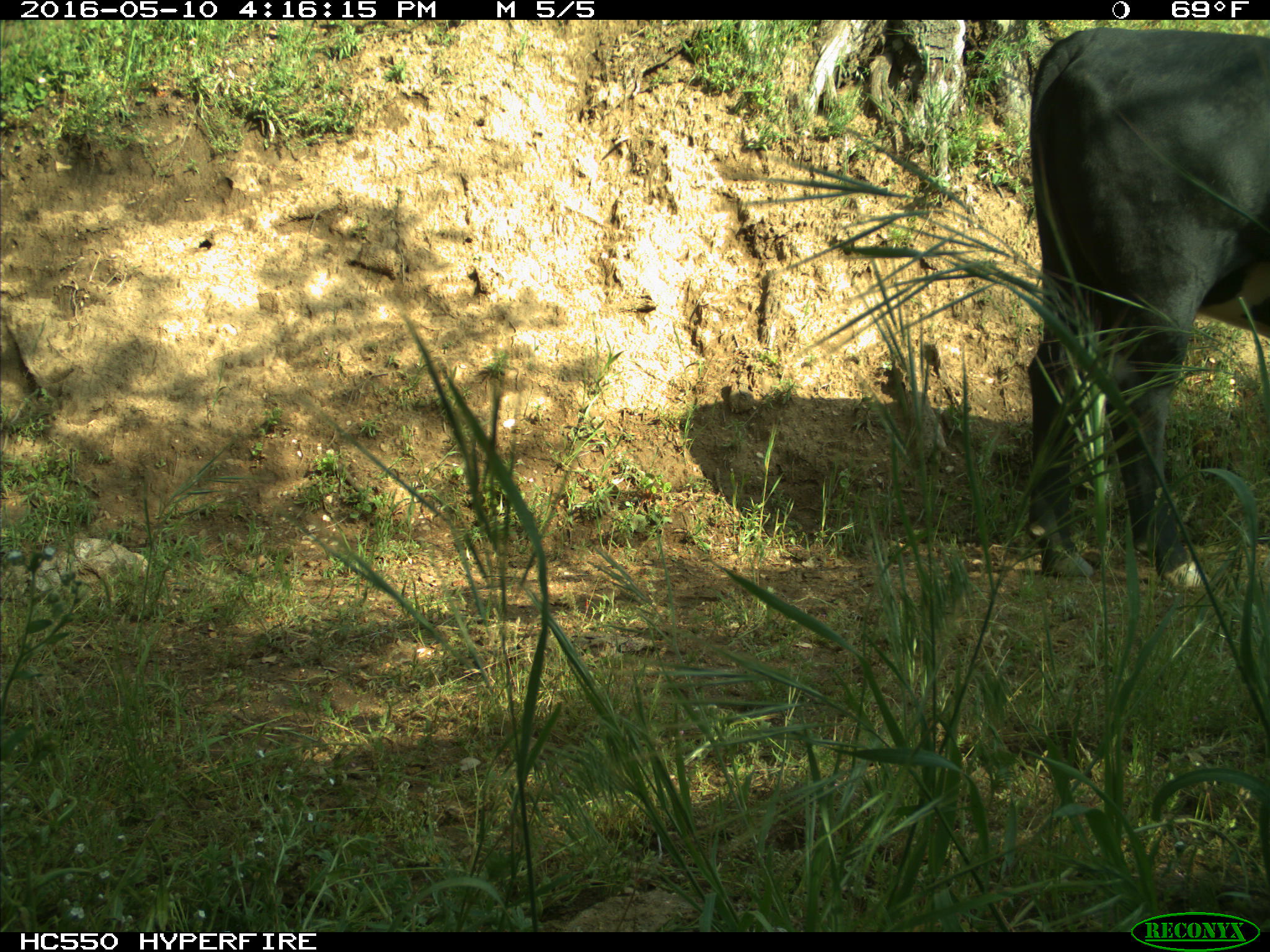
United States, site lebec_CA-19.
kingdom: Animalia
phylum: Chordata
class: Mammalia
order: Artiodactyla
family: Bovidae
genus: Bos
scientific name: Bos taurus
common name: domestic cow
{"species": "Bos taurus (domestic cow)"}